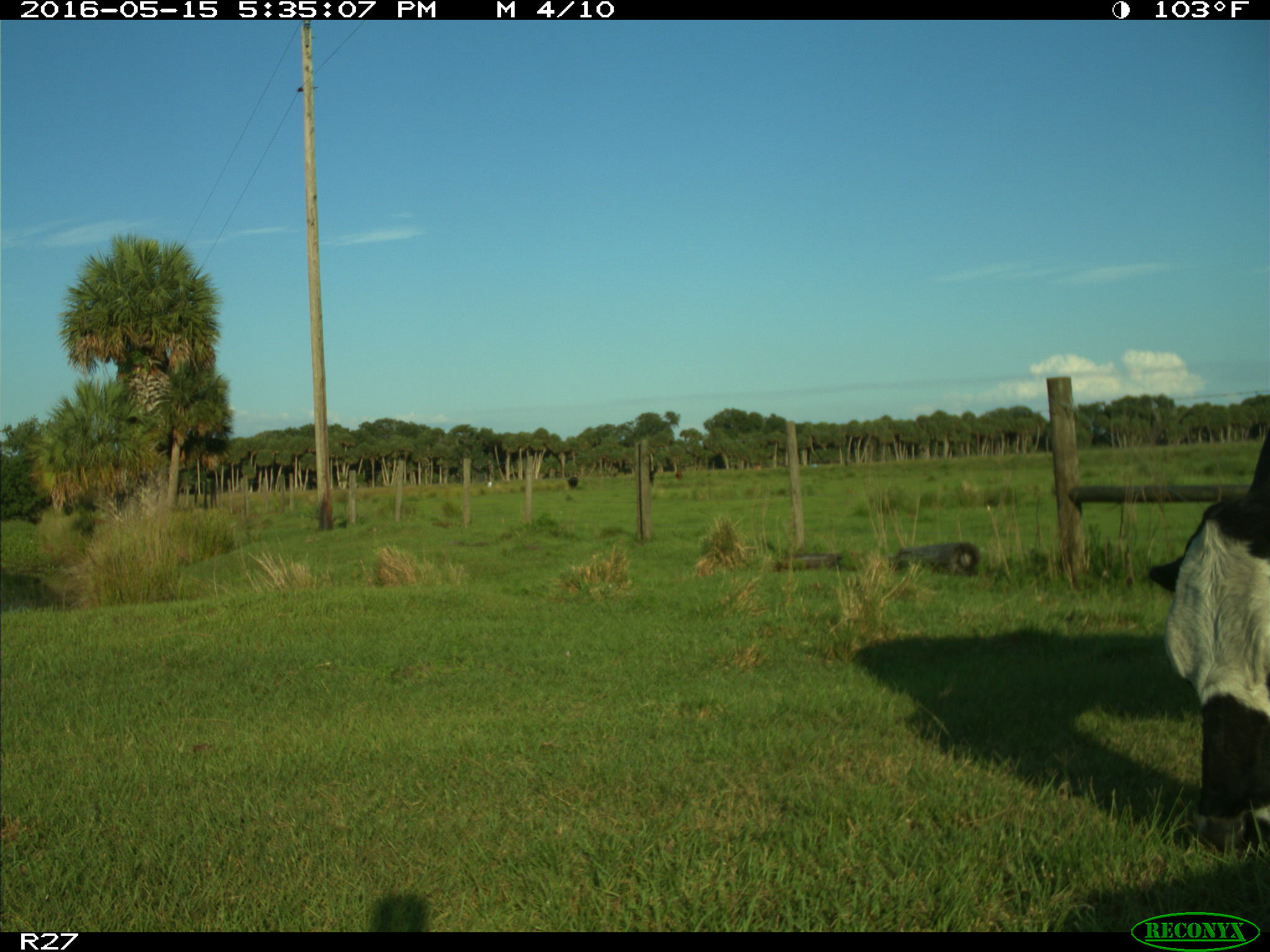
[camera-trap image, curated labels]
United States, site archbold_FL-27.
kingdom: Animalia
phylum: Chordata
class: Mammalia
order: Artiodactyla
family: Bovidae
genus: Bos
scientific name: Bos taurus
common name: domestic cow